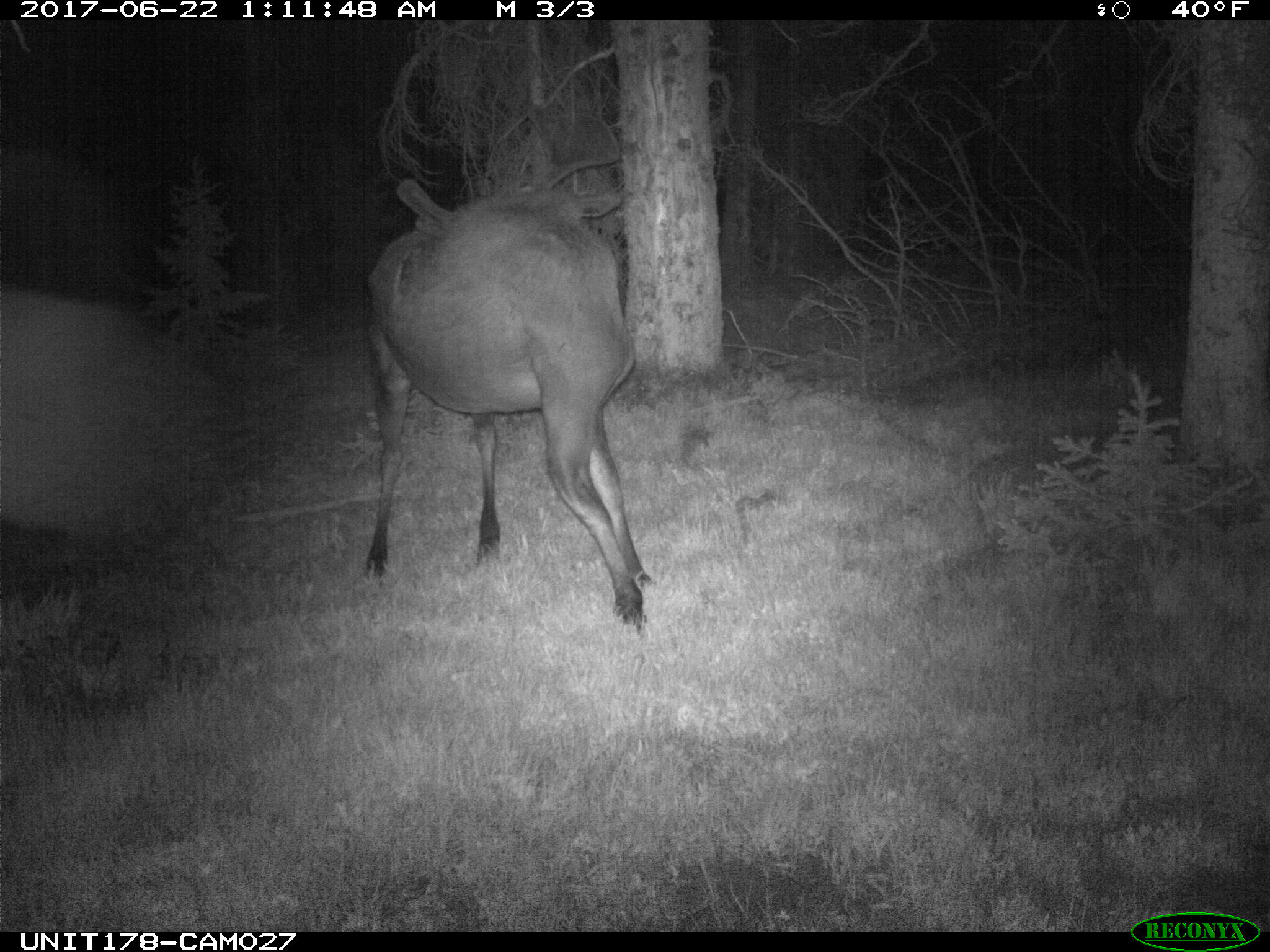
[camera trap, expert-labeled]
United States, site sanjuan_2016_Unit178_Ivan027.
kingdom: Animalia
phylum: Chordata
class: Mammalia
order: Artiodactyla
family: Cervidae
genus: Alces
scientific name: Alces alces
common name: moose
Alces alces (moose).